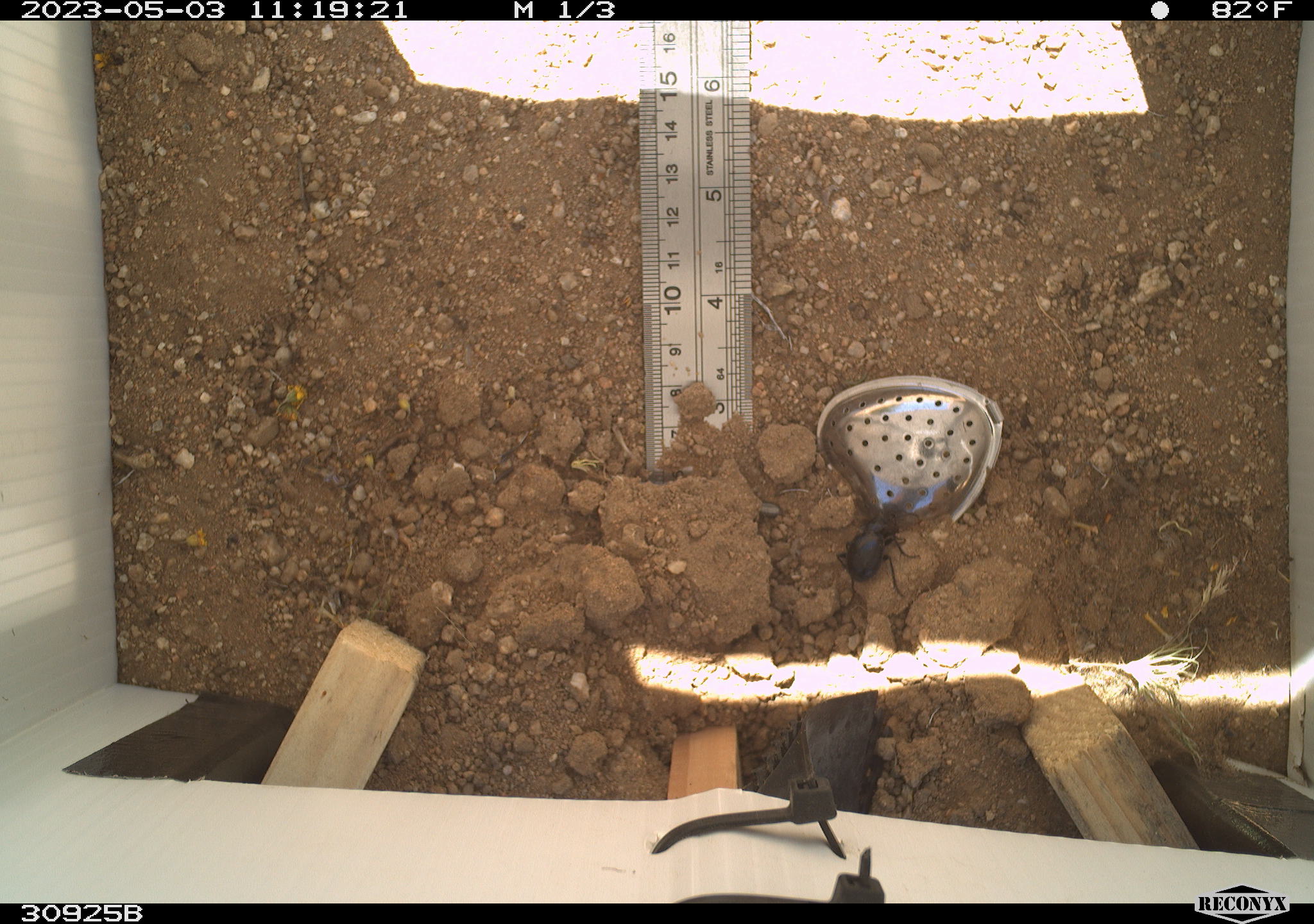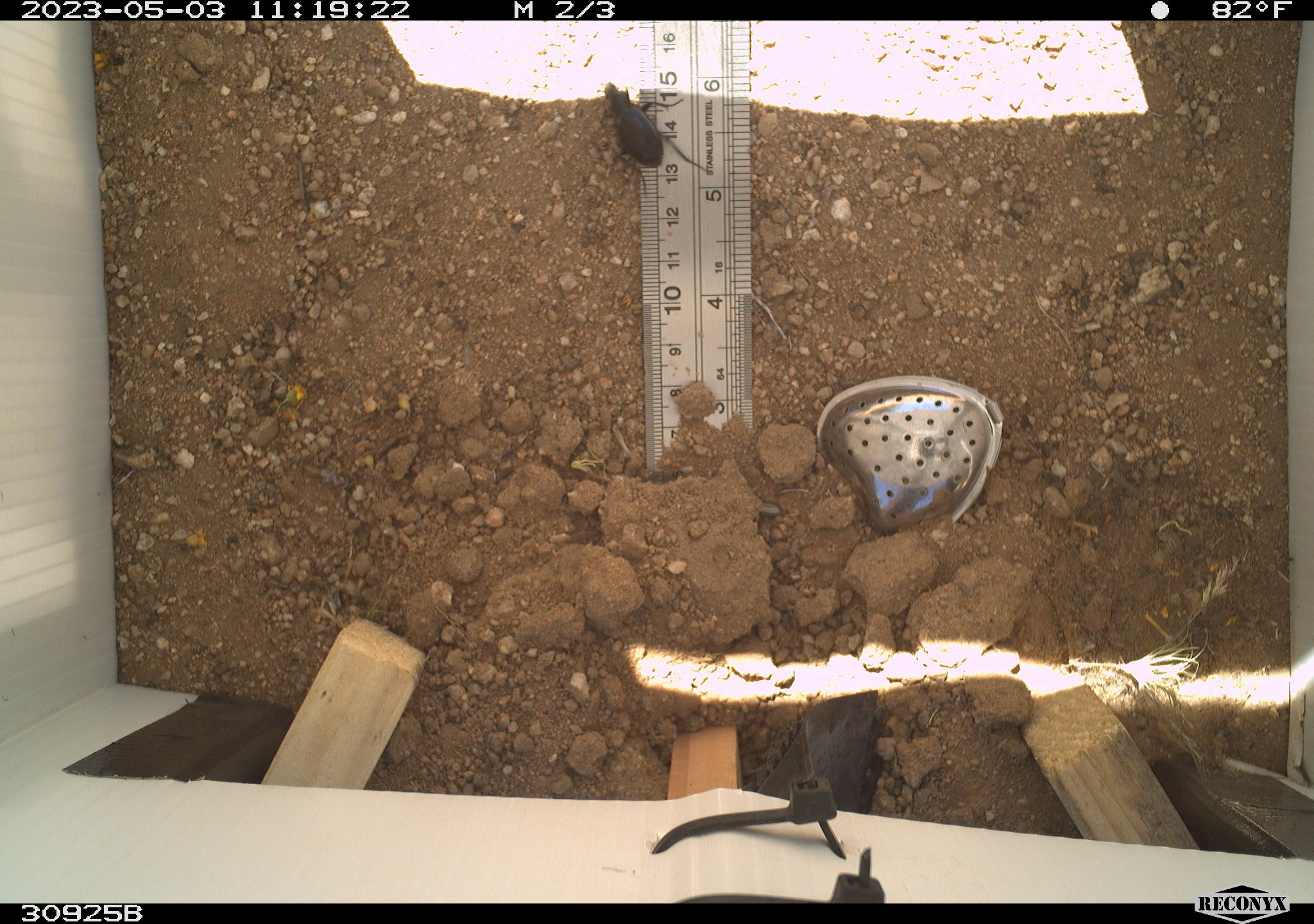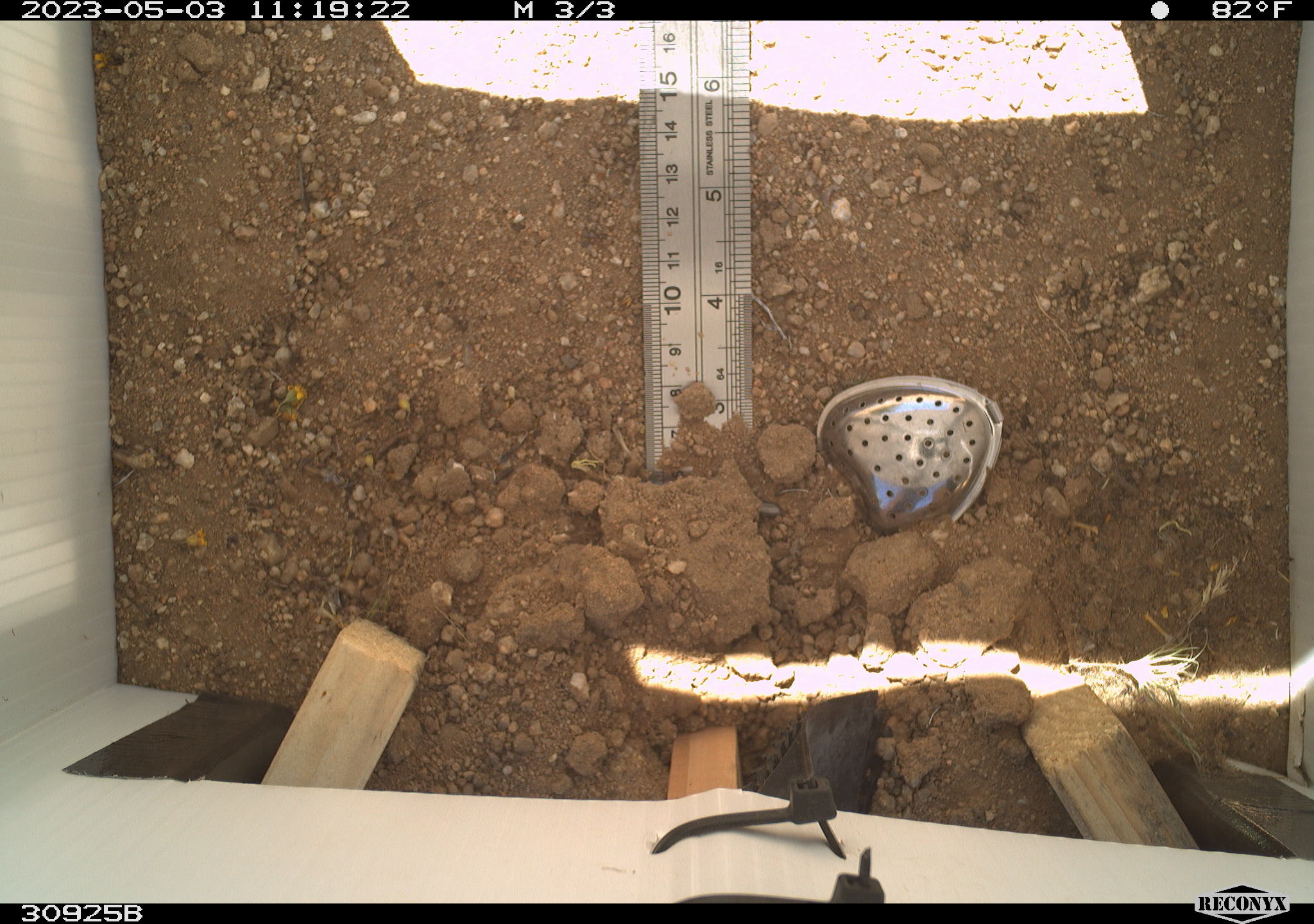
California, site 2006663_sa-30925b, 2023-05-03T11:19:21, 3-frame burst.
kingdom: Animalia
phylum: Arthropoda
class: Insecta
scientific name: Insecta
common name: insect